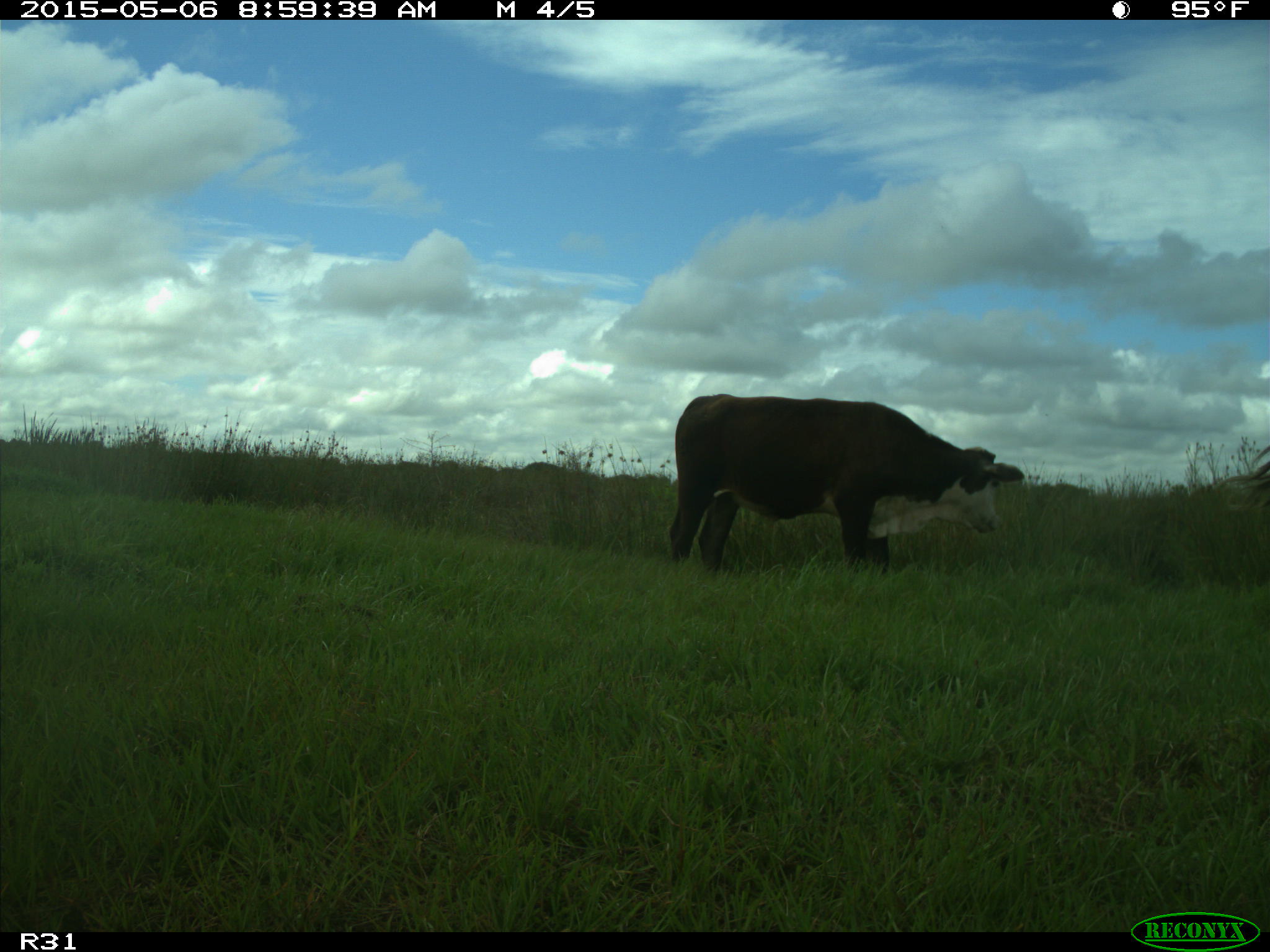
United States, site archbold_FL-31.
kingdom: Animalia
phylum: Chordata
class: Mammalia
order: Artiodactyla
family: Bovidae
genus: Bos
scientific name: Bos taurus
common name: domestic cow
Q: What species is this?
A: Bos taurus (domestic cow).